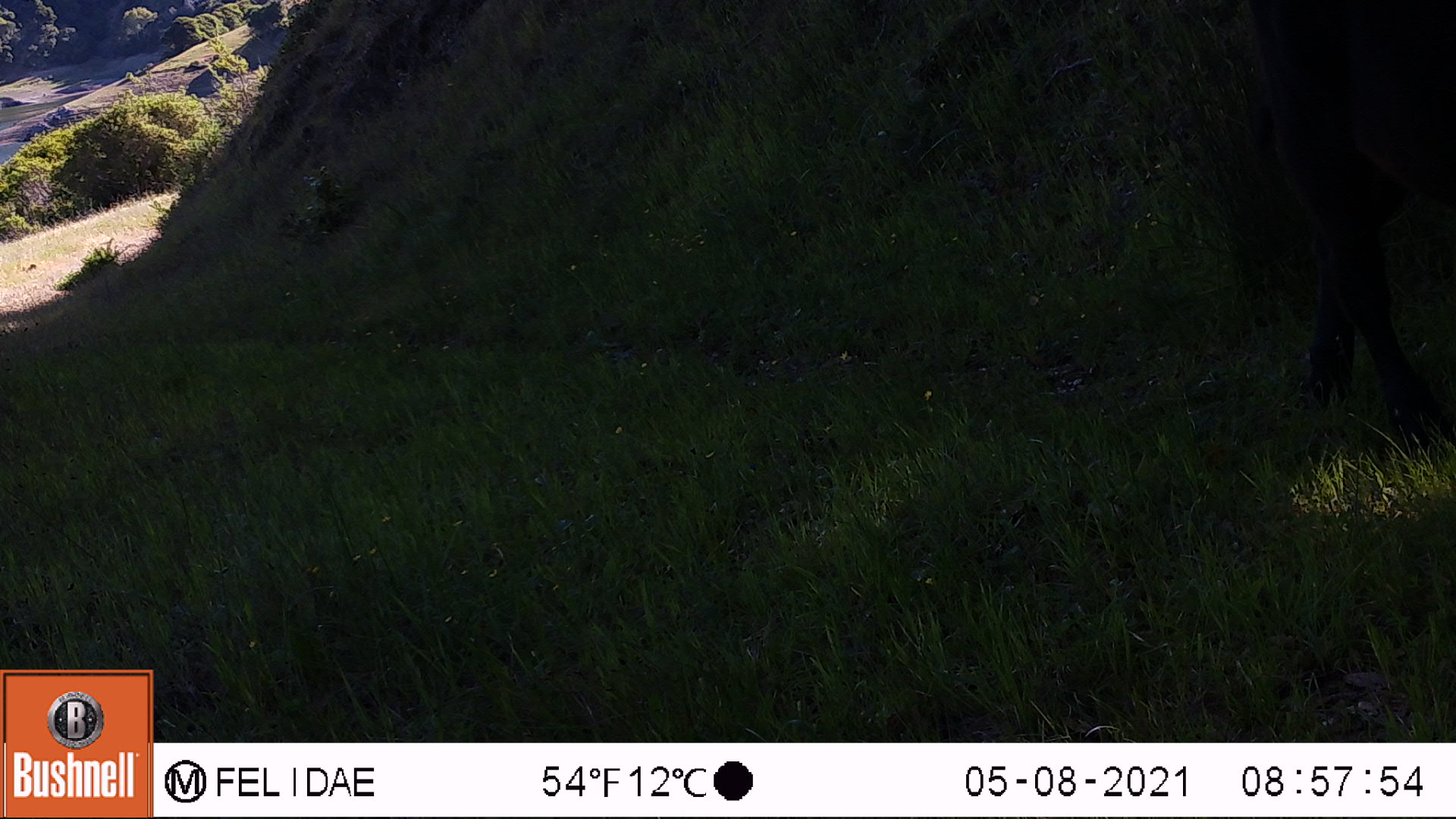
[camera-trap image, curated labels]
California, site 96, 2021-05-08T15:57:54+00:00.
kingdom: Animalia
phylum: Chordata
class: Mammalia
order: Artiodactyla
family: Bovidae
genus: Bos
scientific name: Bos taurus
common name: domestic cattle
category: cattle